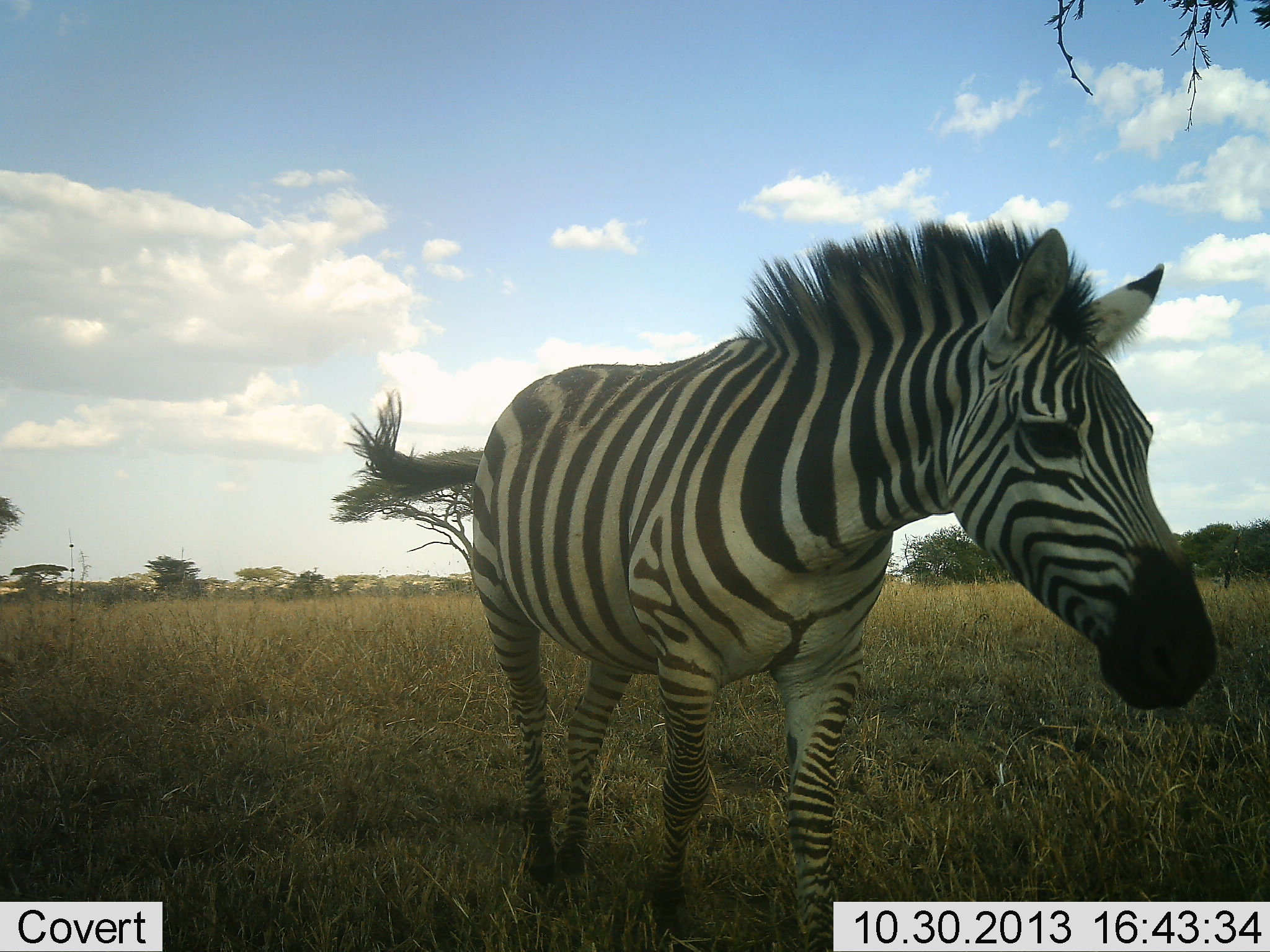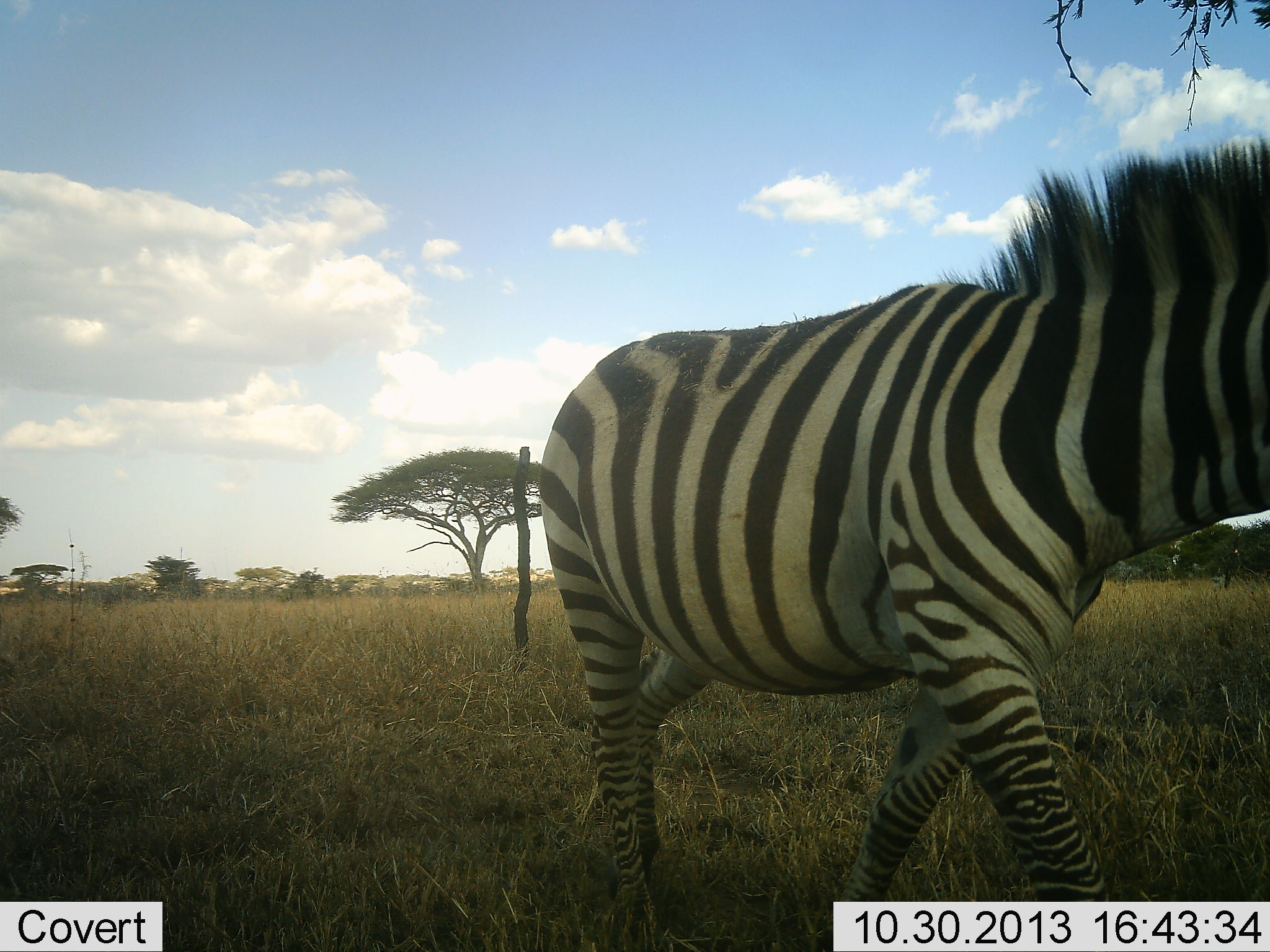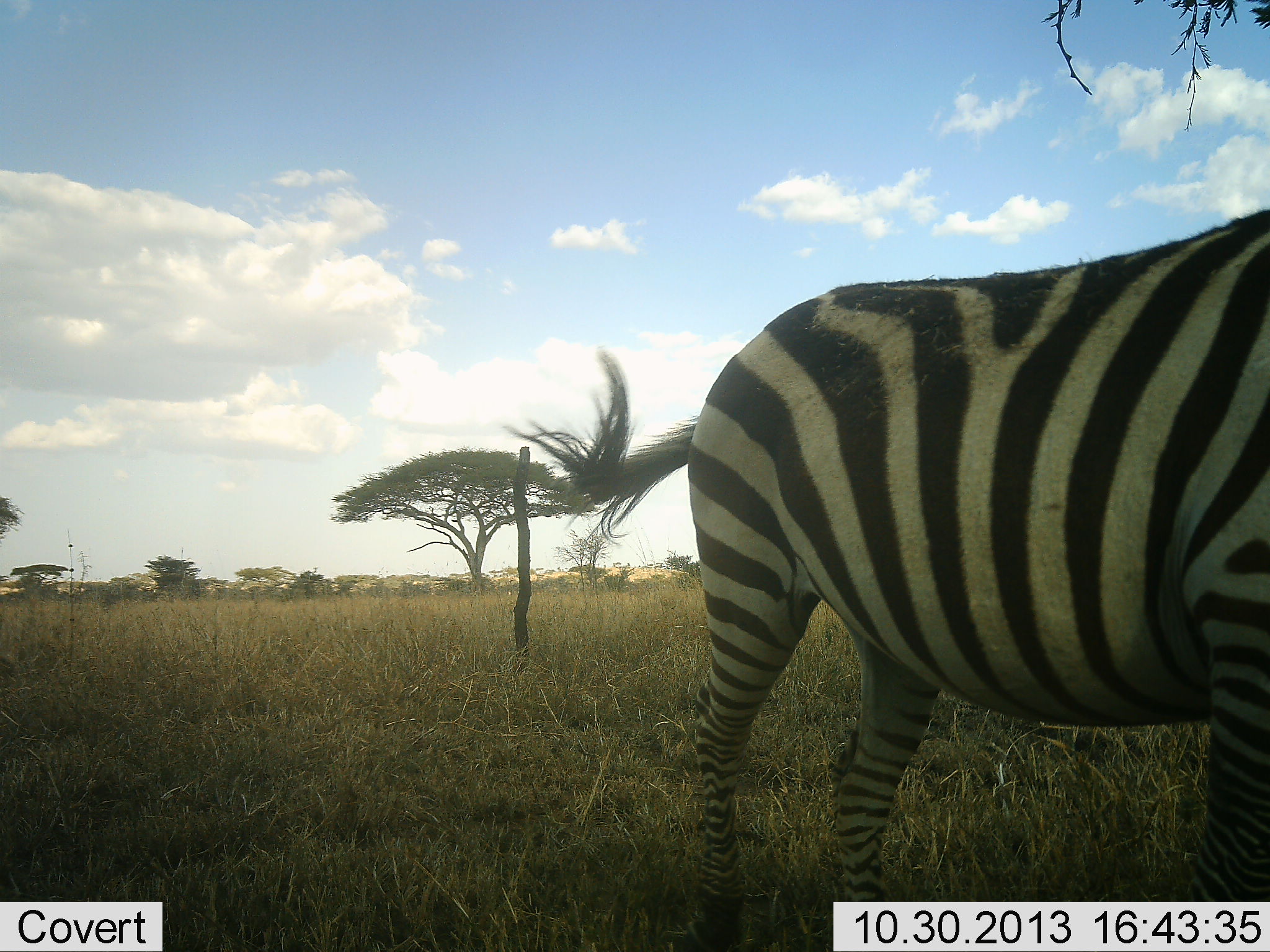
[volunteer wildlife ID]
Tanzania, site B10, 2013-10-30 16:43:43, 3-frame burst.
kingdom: Animalia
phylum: Chordata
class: Mammalia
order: Perissodactyla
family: Equidae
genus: Equus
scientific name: Equus quagga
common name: plains zebra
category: zebra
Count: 1.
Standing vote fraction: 0%.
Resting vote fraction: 4%.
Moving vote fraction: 96%.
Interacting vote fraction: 0%.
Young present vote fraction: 0%.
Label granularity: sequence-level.